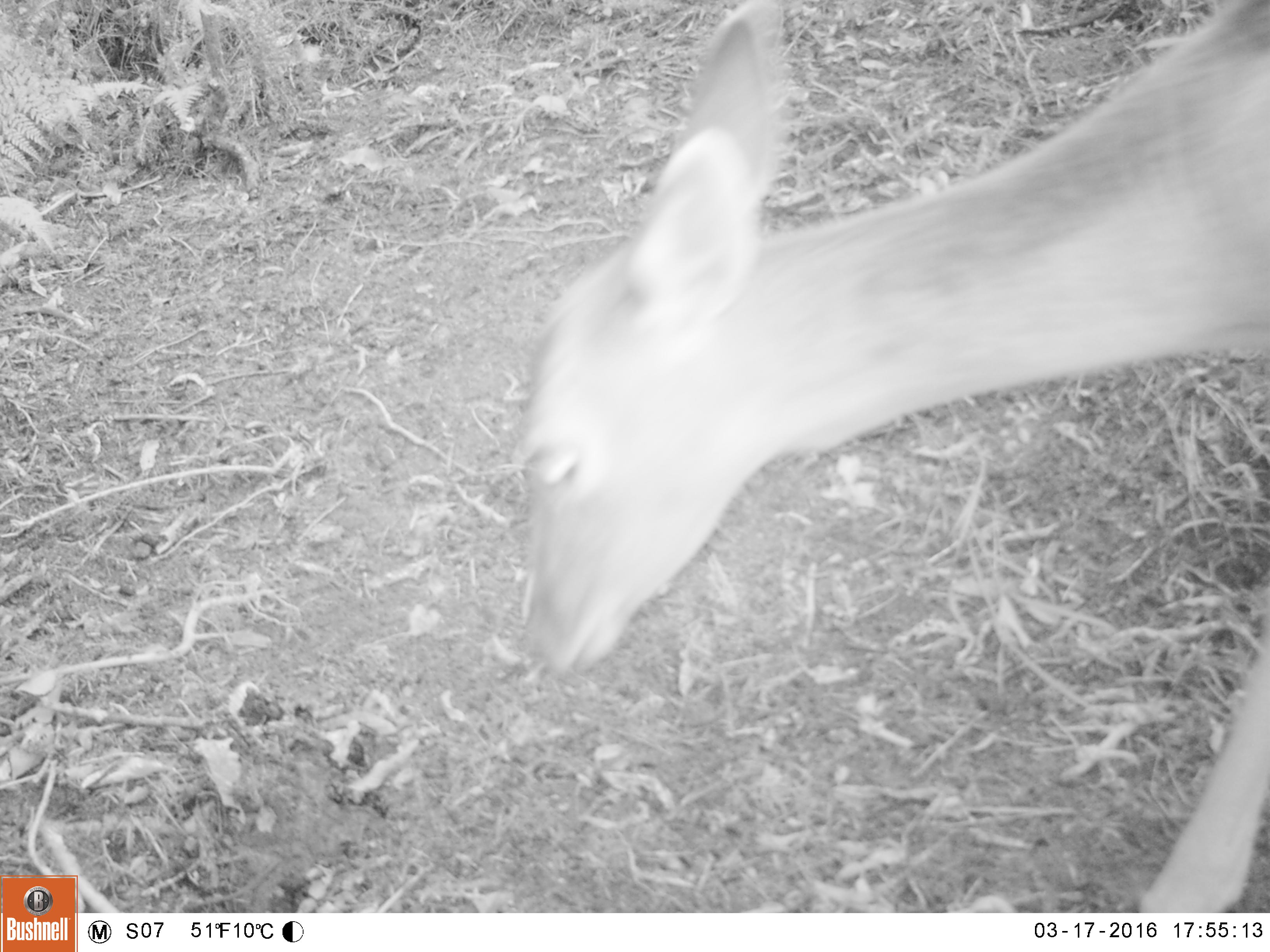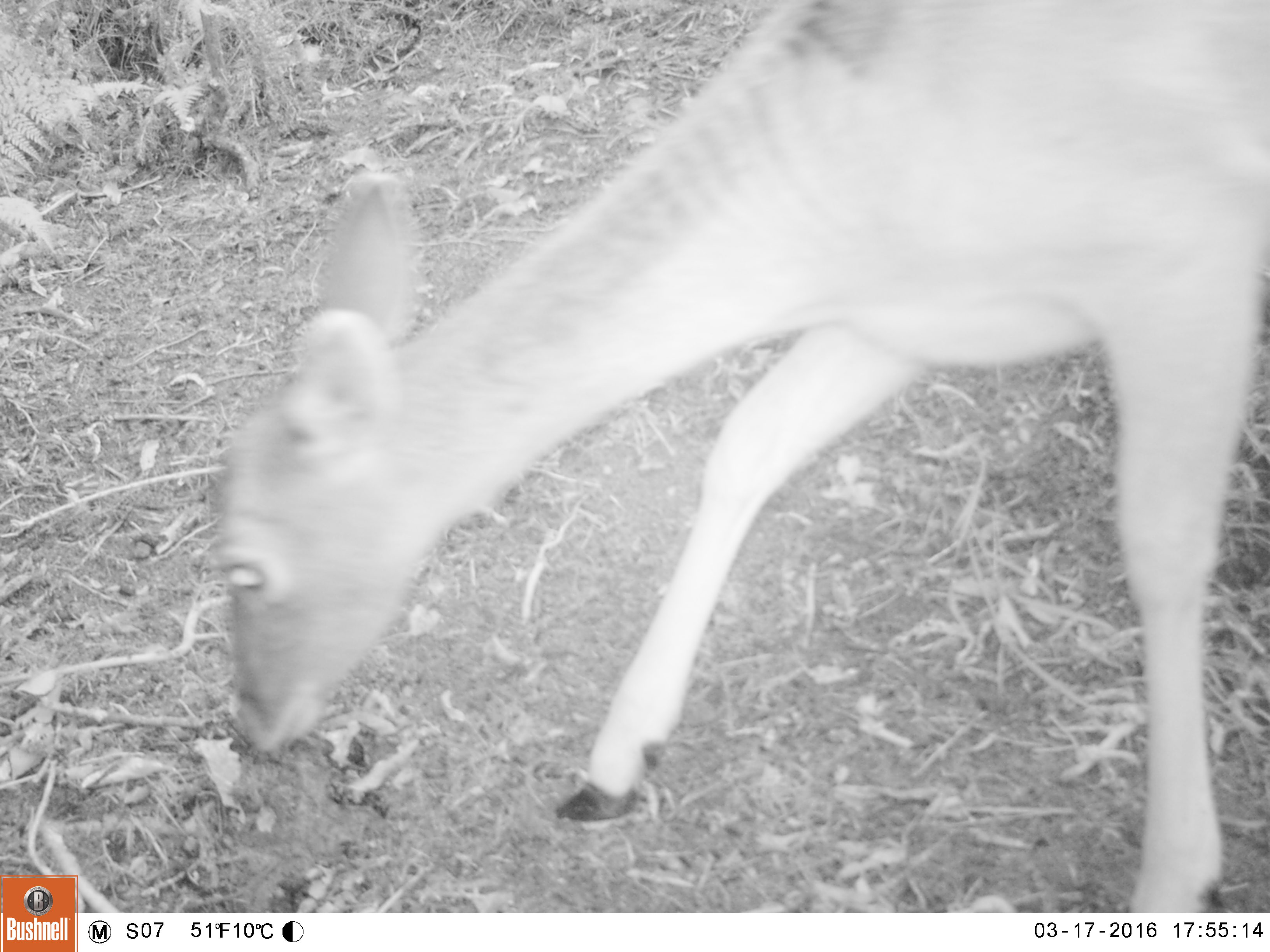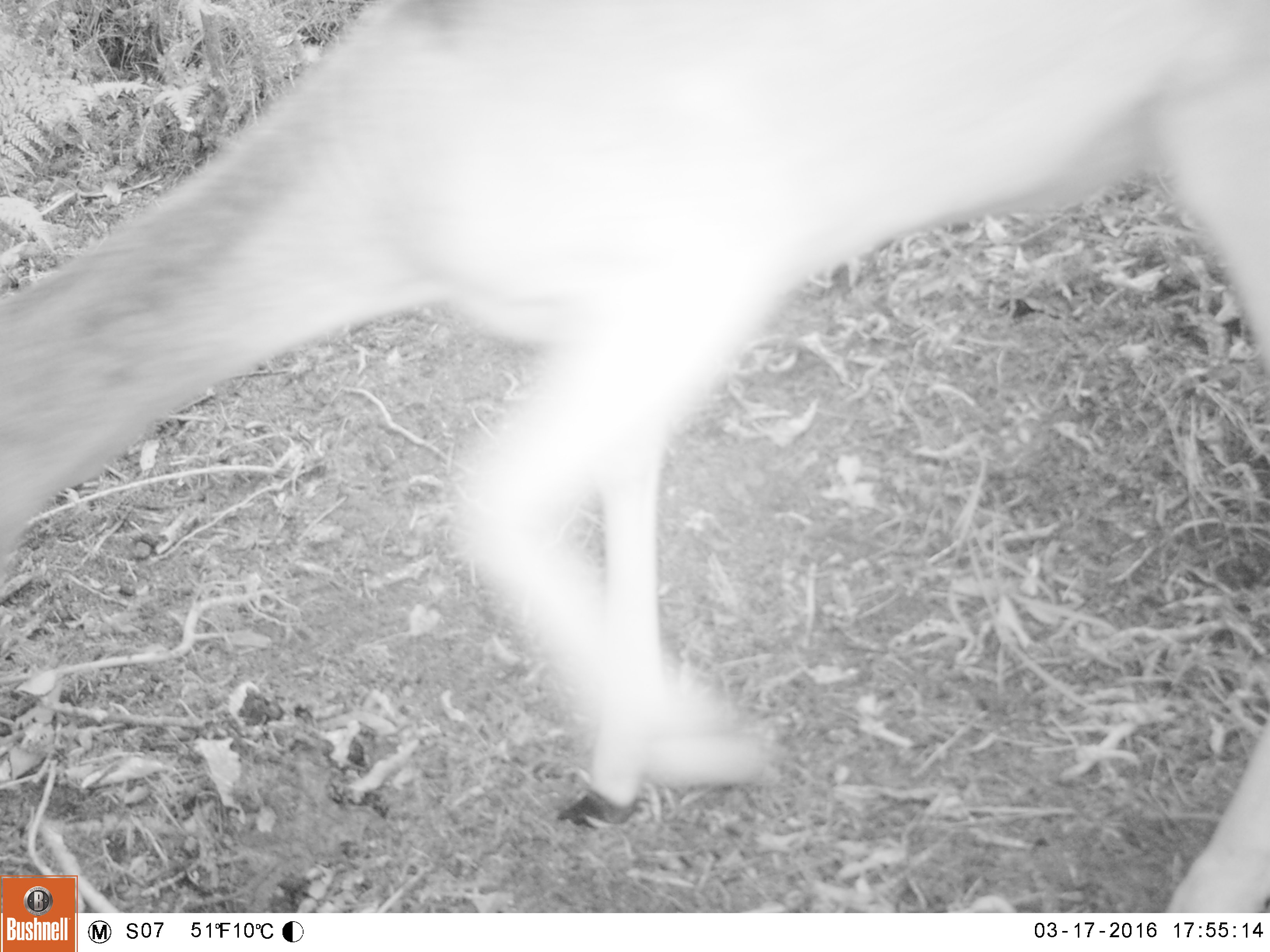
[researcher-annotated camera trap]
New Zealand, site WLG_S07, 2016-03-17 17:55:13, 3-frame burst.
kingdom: Animalia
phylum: Chordata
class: Mammalia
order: Artiodactyla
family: Cervidae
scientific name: Cervidae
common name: deer